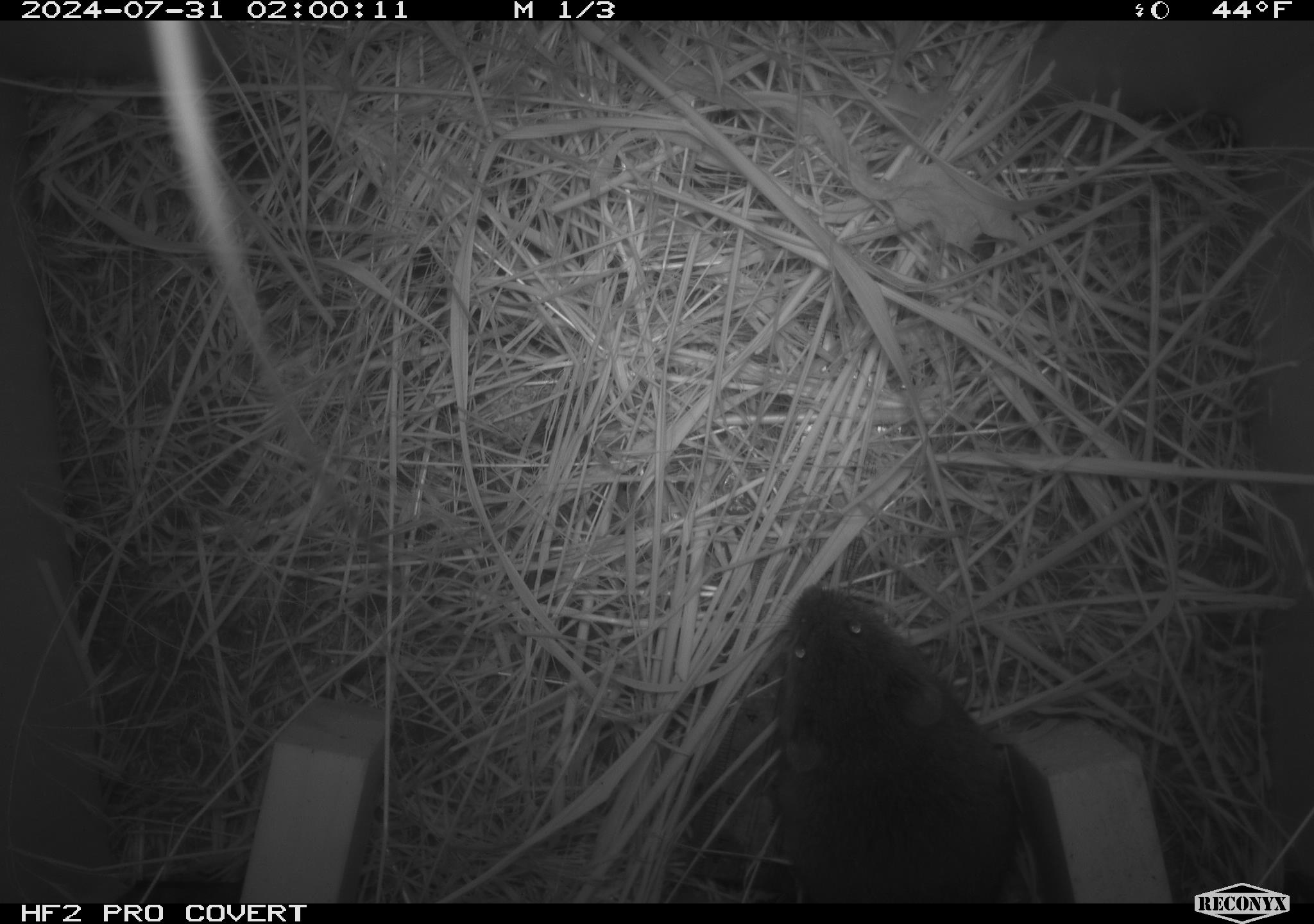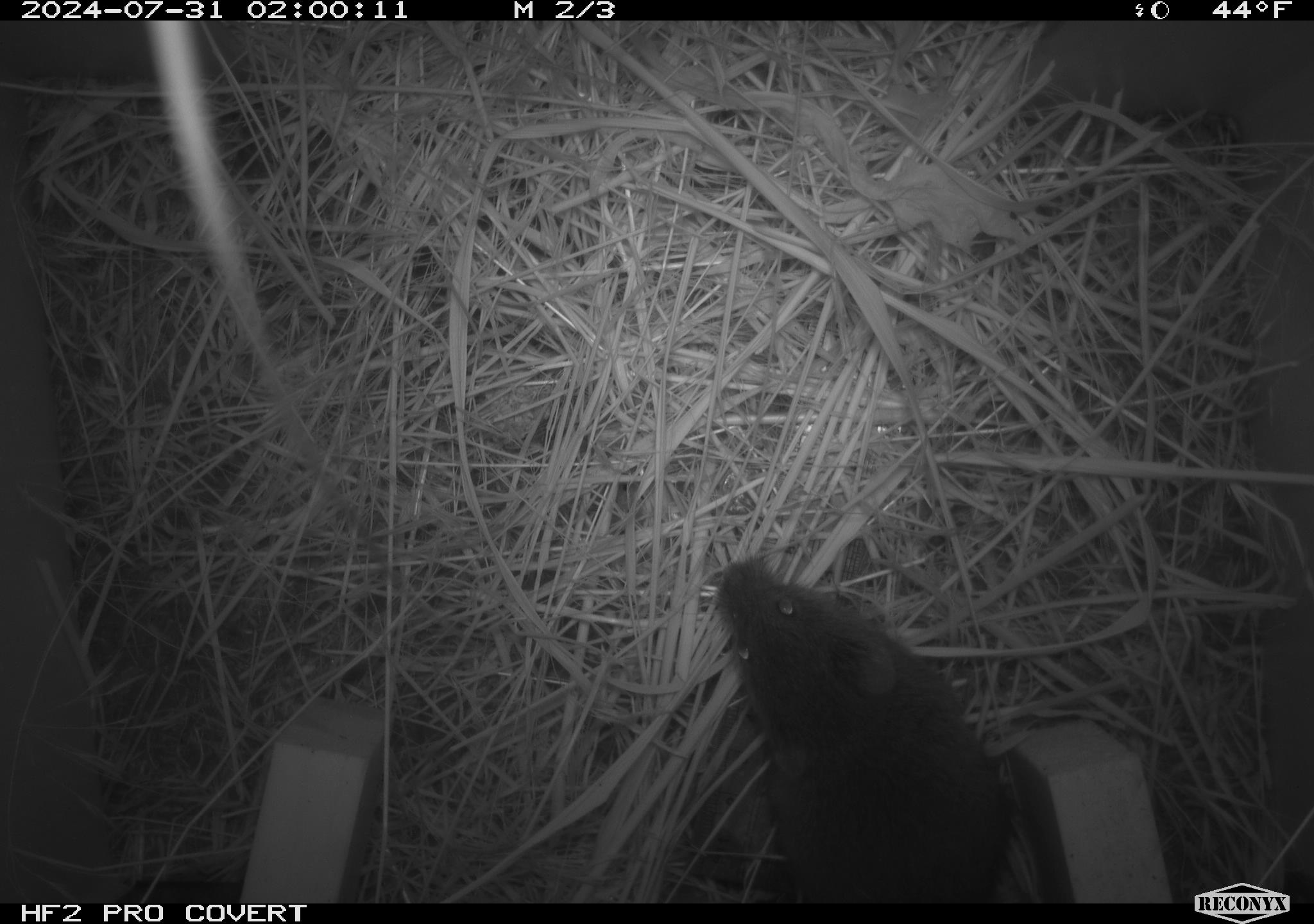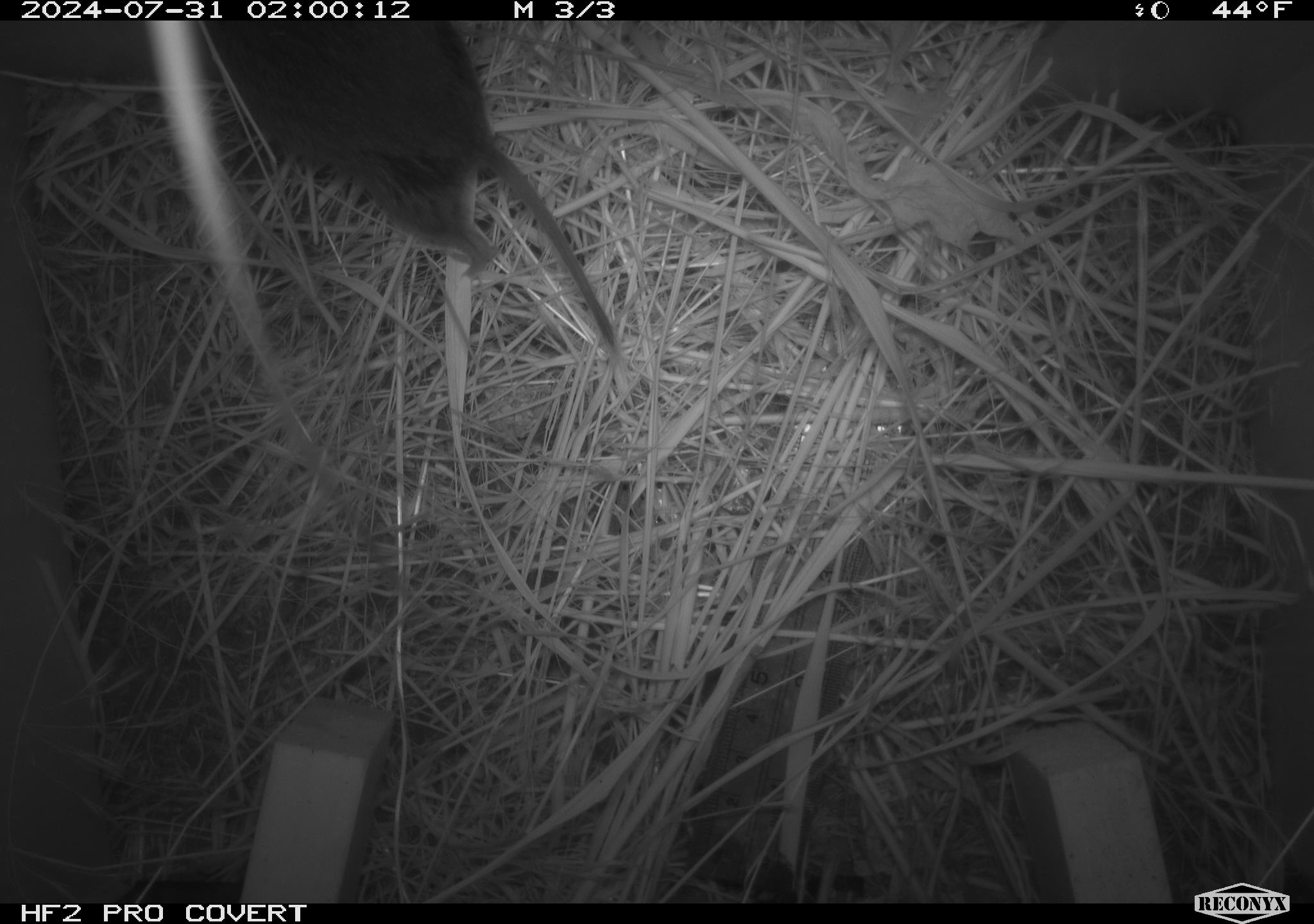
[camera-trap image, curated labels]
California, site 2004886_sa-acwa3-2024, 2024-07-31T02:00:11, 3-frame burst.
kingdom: Animalia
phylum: Chordata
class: Mammalia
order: Rodentia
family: Cricetidae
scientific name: Arvicolinae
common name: voles, lemmings, and muskrats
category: arvicolinae subfamily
Arvicolinae subfamily (voles, lemmings, and muskrats) (Arvicolinae).